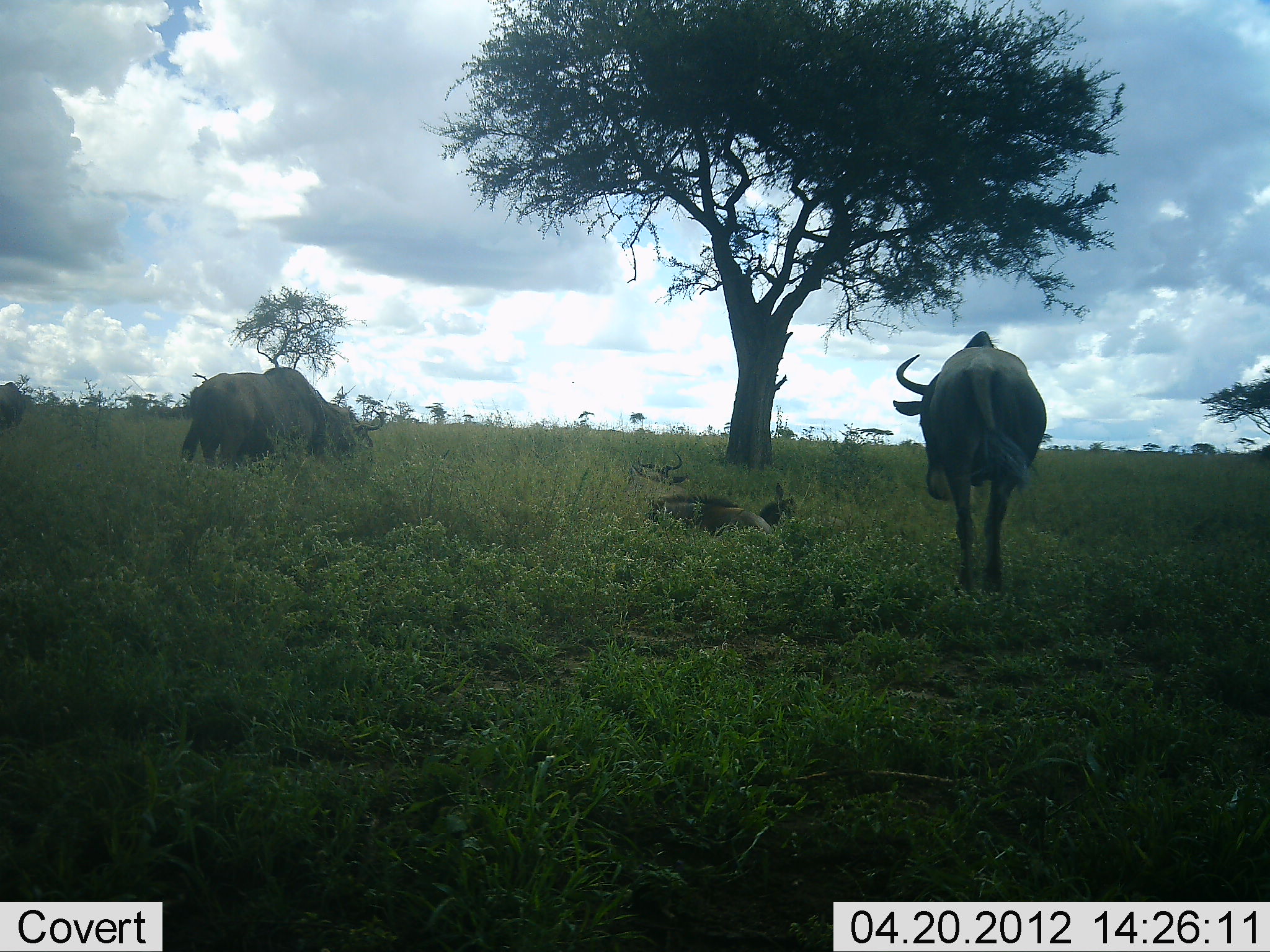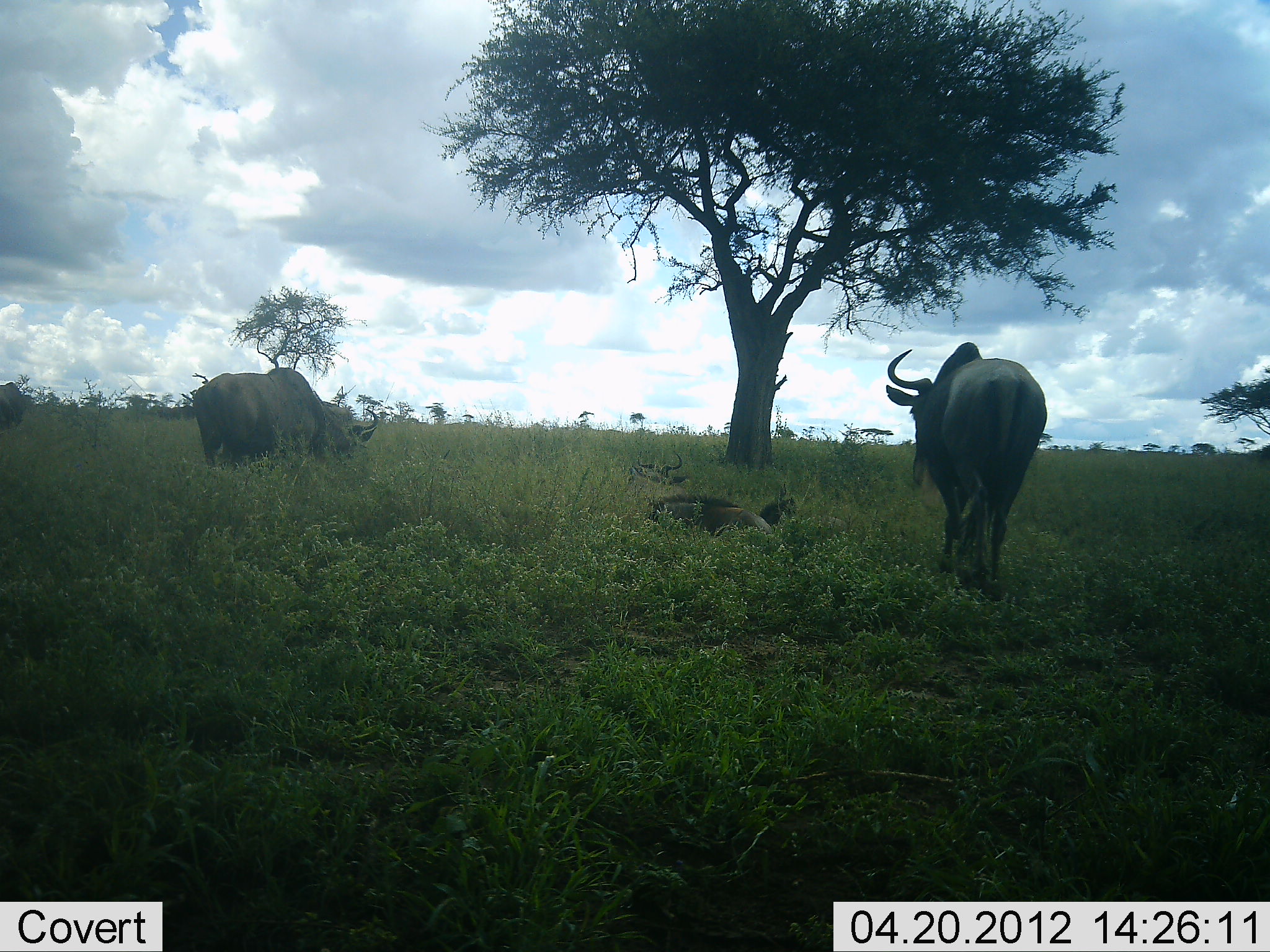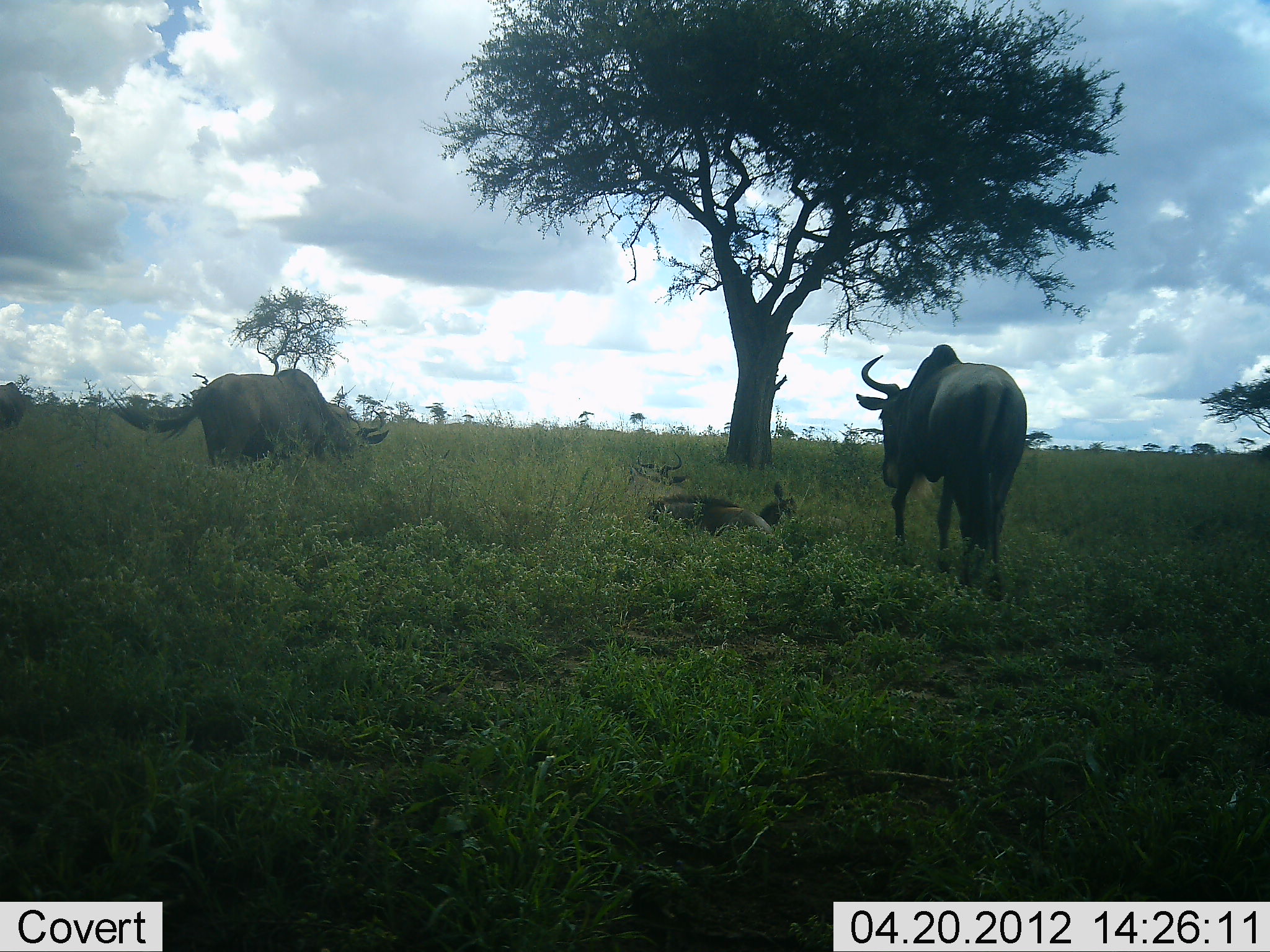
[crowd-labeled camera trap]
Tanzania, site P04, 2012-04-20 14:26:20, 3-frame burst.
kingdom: Animalia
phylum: Chordata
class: Mammalia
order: Artiodactyla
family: Bovidae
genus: Connochaetes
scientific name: Connochaetes taurinus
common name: blue wildebeest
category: wildebeest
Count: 4.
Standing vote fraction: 62%.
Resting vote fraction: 81%.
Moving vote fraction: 50%.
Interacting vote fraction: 0%.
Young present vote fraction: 23%.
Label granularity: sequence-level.